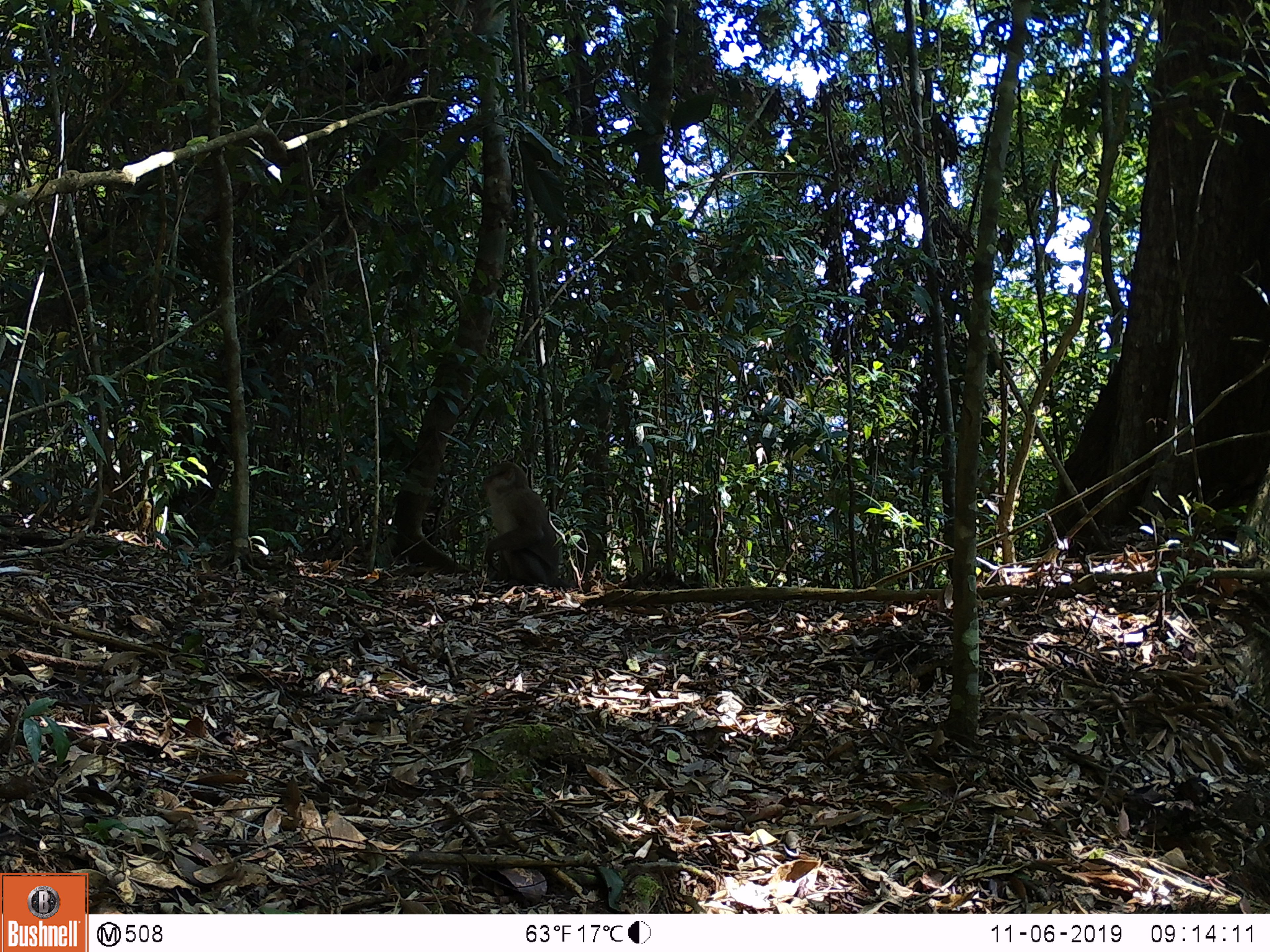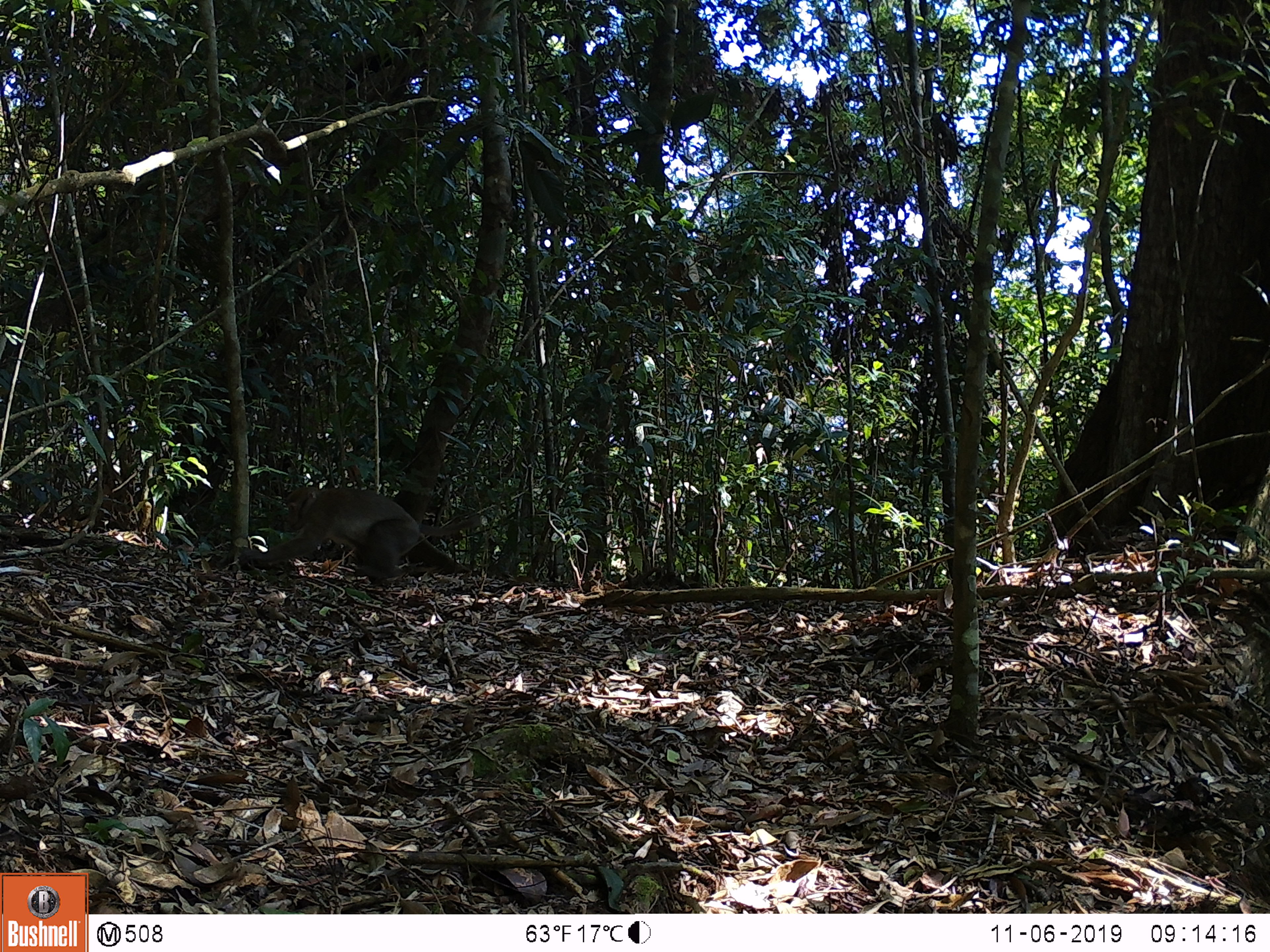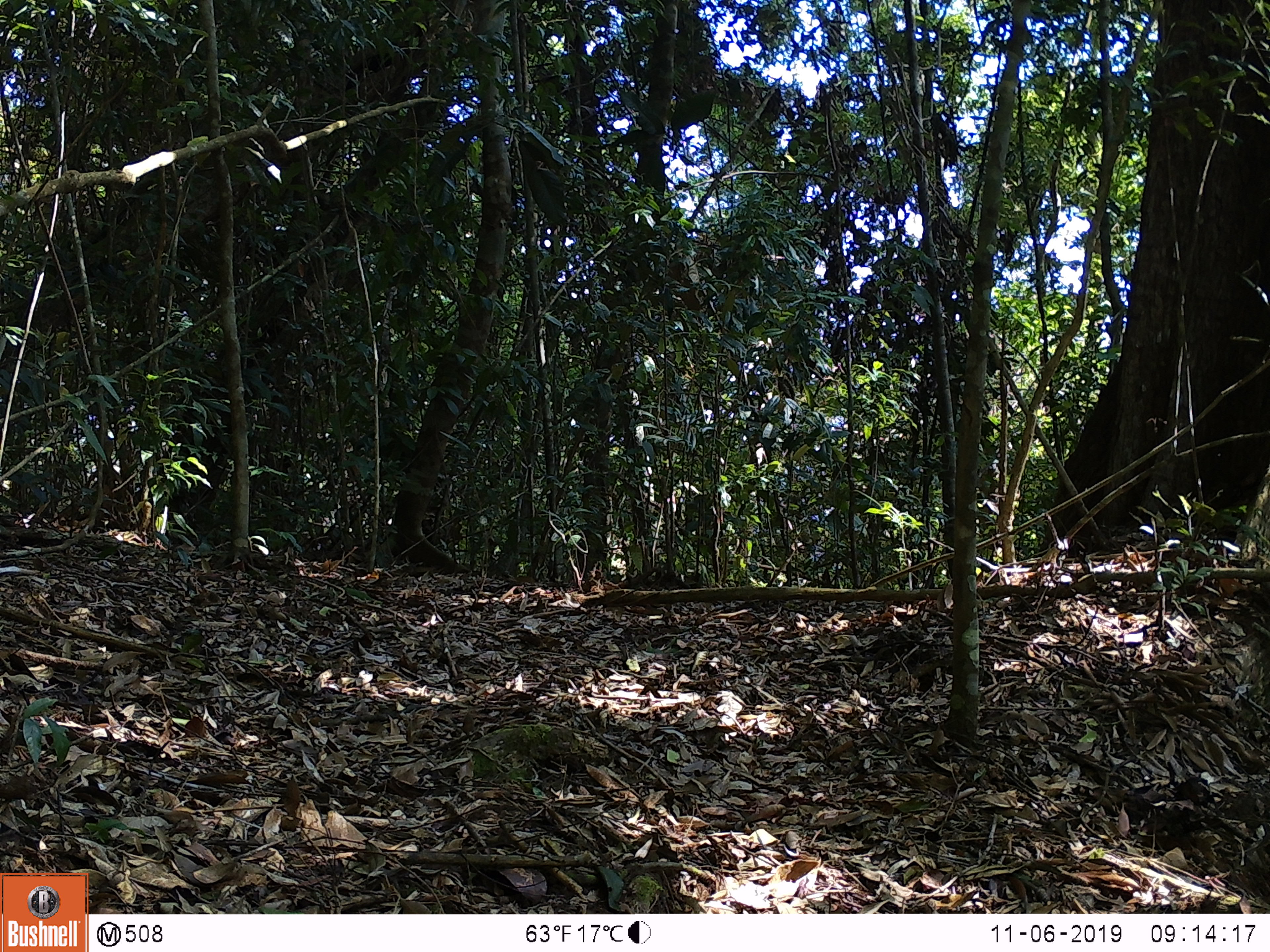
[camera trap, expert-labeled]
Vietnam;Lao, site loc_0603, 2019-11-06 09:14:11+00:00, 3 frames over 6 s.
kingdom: Animalia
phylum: Chordata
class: Mammalia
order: Primates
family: Cercopithecidae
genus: Macaca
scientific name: Macaca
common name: macaques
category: assam or rhesus macaque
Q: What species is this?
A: Assam or rhesus macaque (macaques) (Macaca).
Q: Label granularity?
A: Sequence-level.